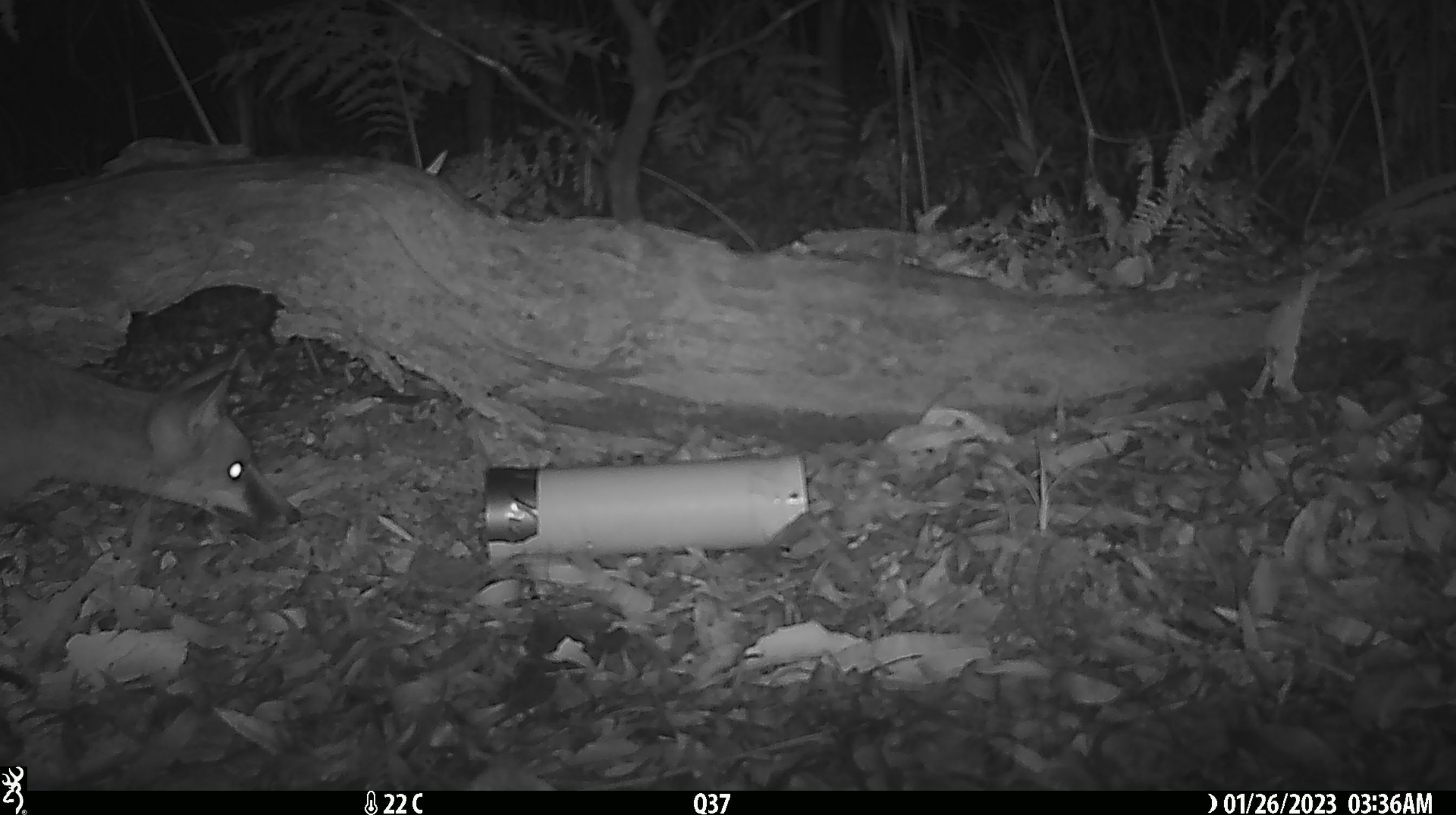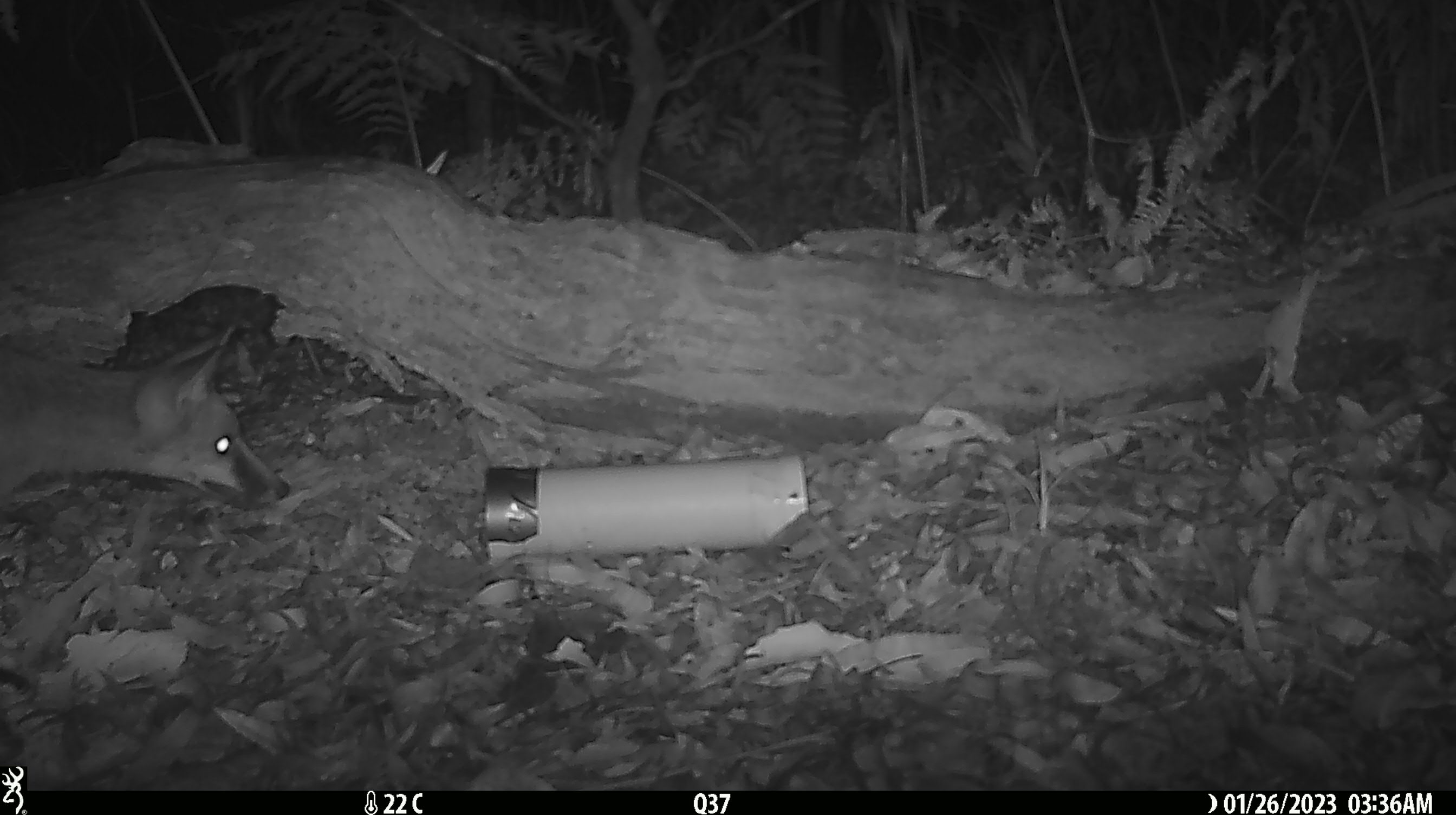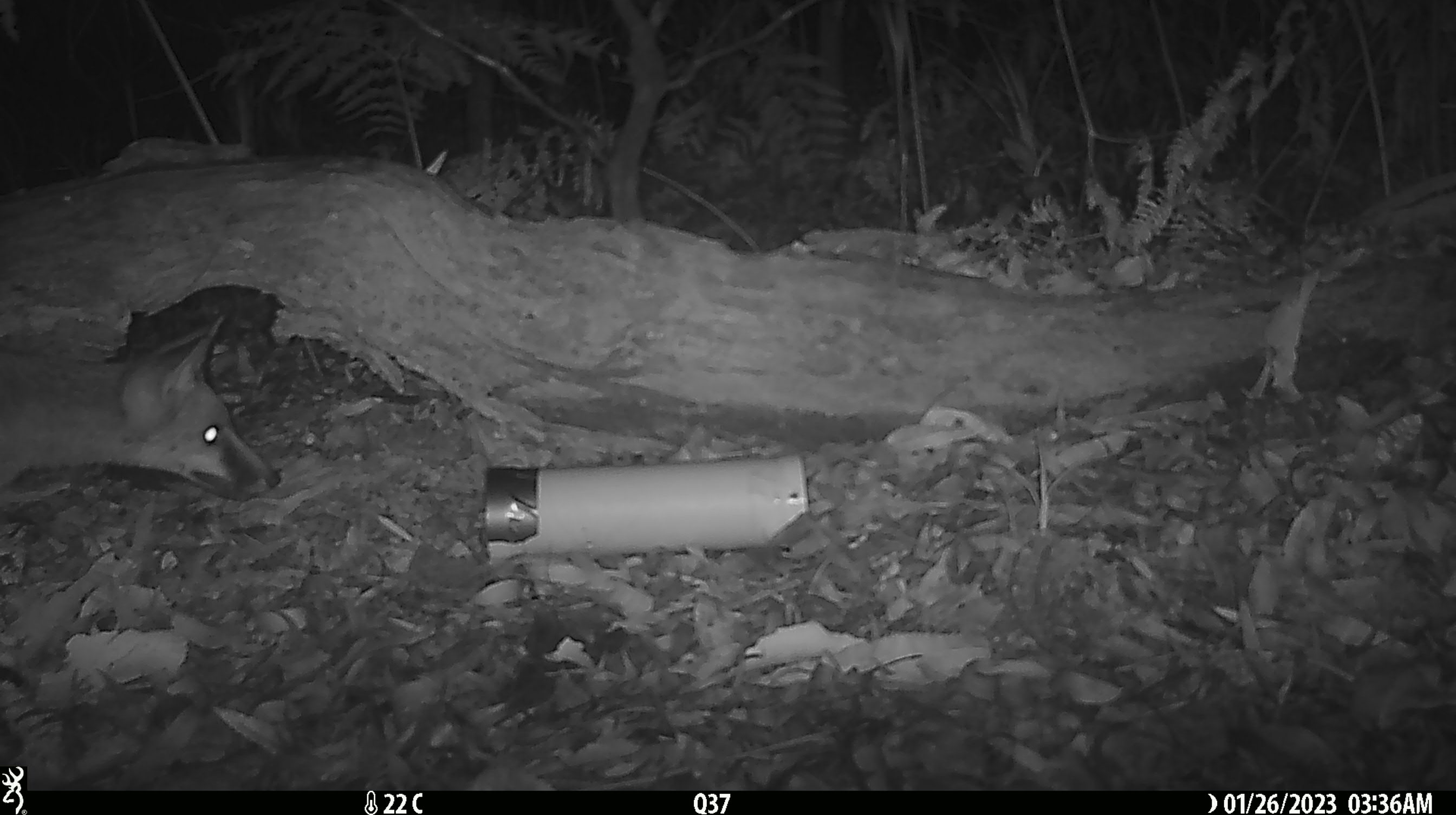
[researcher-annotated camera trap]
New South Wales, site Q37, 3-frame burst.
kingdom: Animalia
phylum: Chordata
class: Mammalia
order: Carnivora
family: Canidae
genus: Vulpes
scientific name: Vulpes vulpes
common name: red fox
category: fox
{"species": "fox (red fox) (Vulpes vulpes)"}